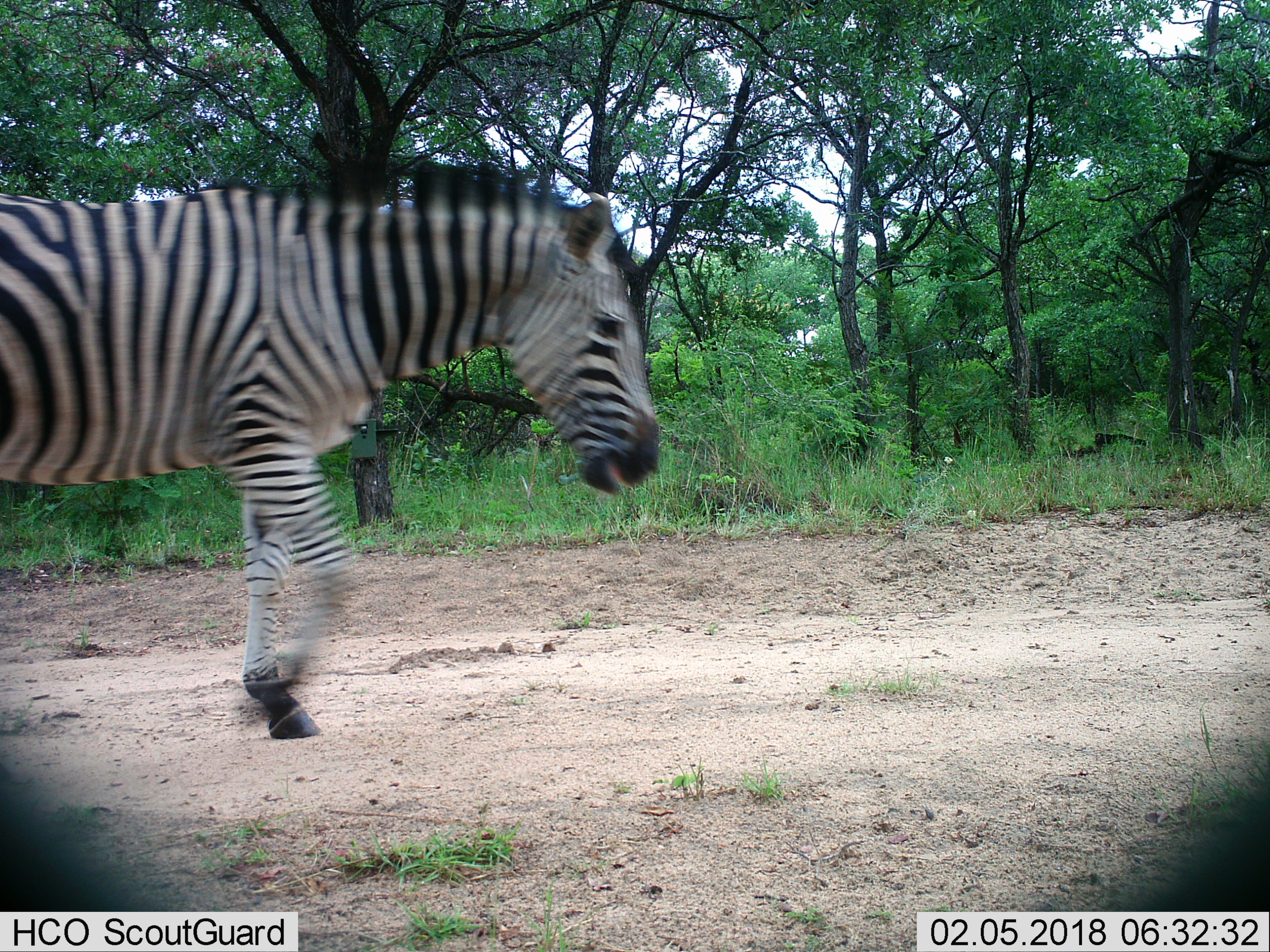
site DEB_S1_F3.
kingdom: Animalia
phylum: Chordata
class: Mammalia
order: Perissodactyla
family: Equidae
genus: Equus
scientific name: Equus quagga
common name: plains zebra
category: zebraplains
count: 1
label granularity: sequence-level